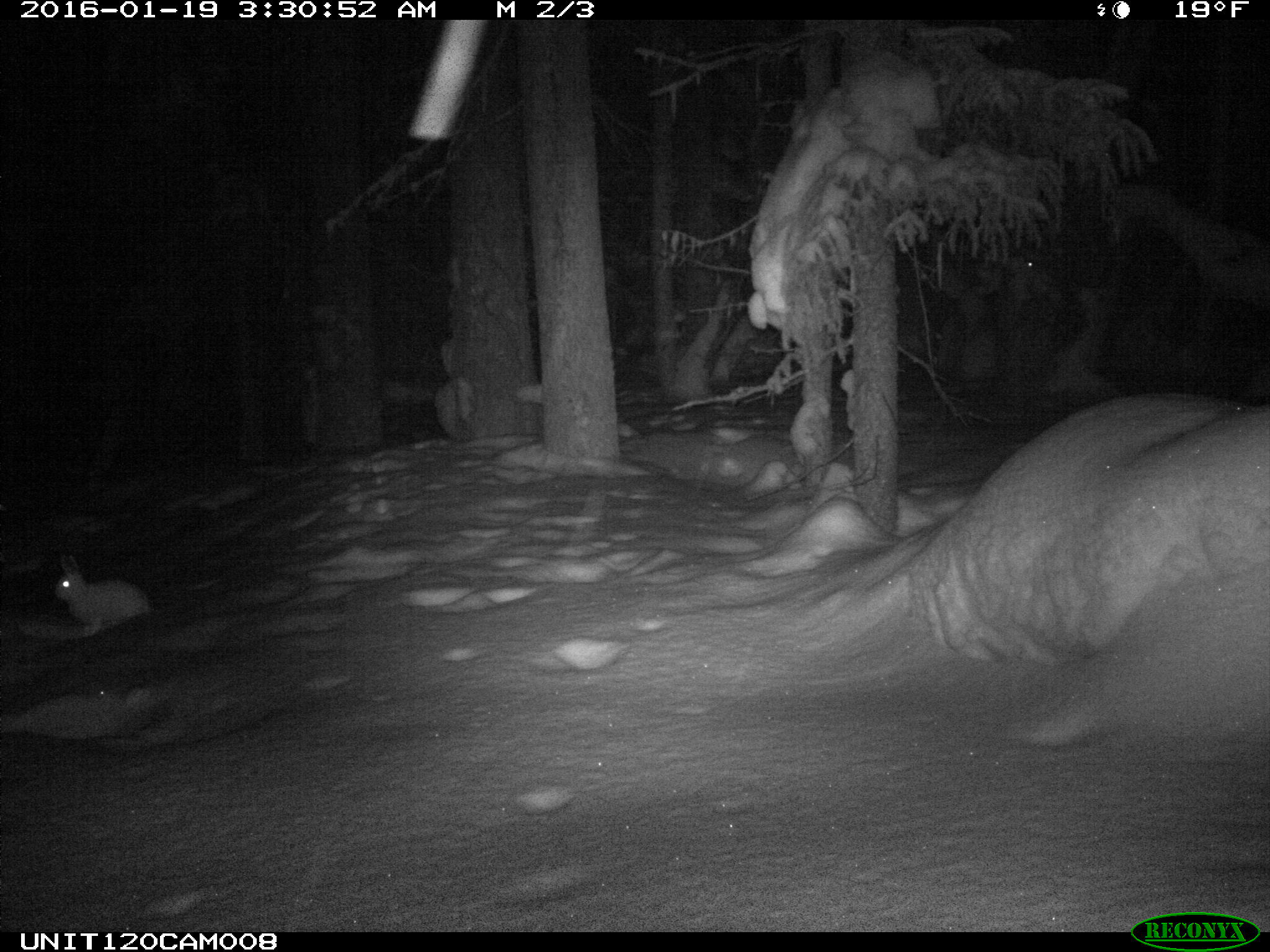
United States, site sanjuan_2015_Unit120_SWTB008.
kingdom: Animalia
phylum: Chordata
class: Mammalia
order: Lagomorpha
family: Leporidae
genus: Lepus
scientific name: Lepus americanus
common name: snowshoe hare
Lepus americanus (snowshoe hare).